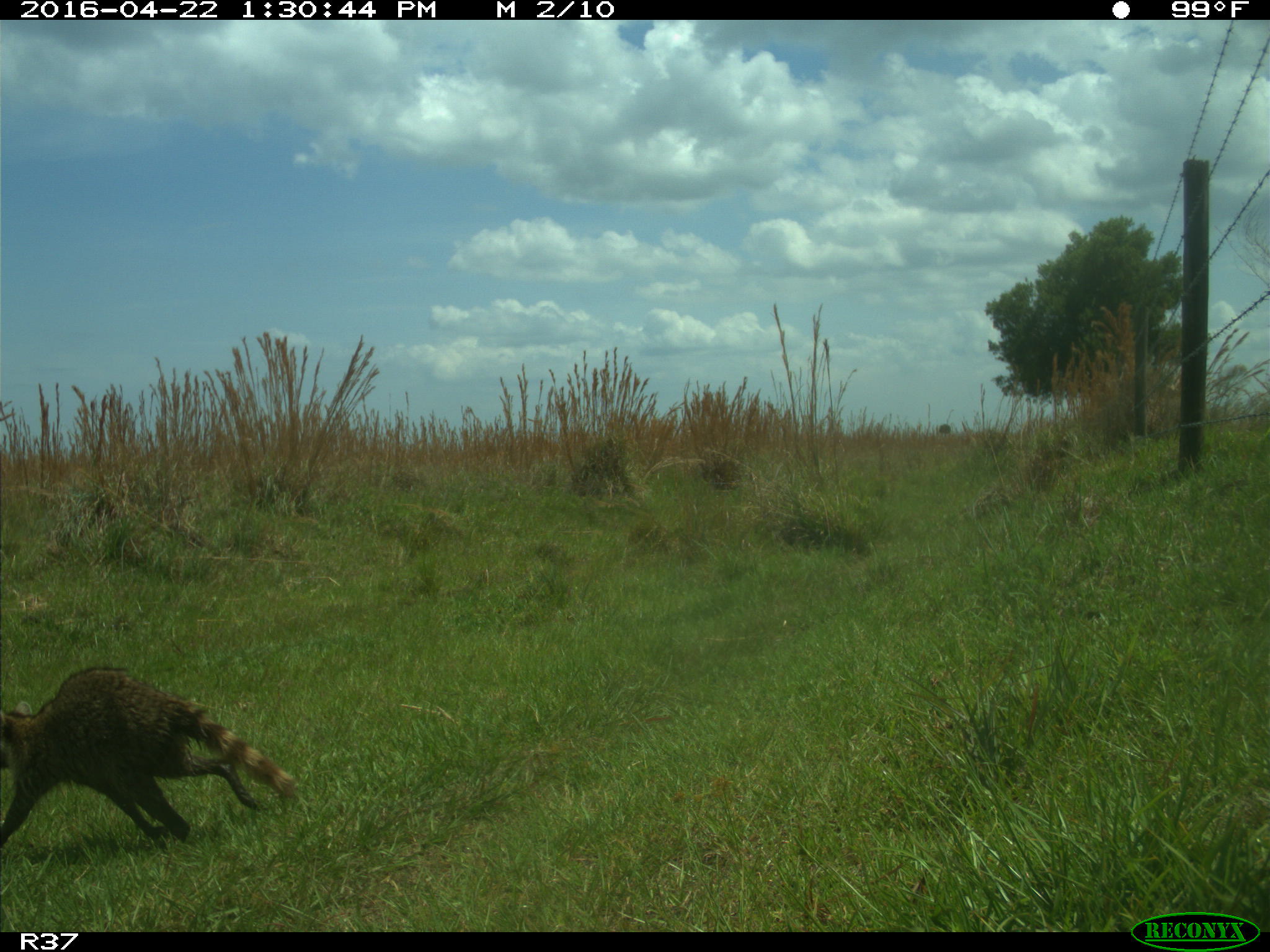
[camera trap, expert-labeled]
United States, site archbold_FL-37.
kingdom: Animalia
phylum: Chordata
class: Mammalia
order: Carnivora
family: Procyonidae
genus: Procyon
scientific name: Procyon lotor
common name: common raccoon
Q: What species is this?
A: Procyon lotor (common raccoon).